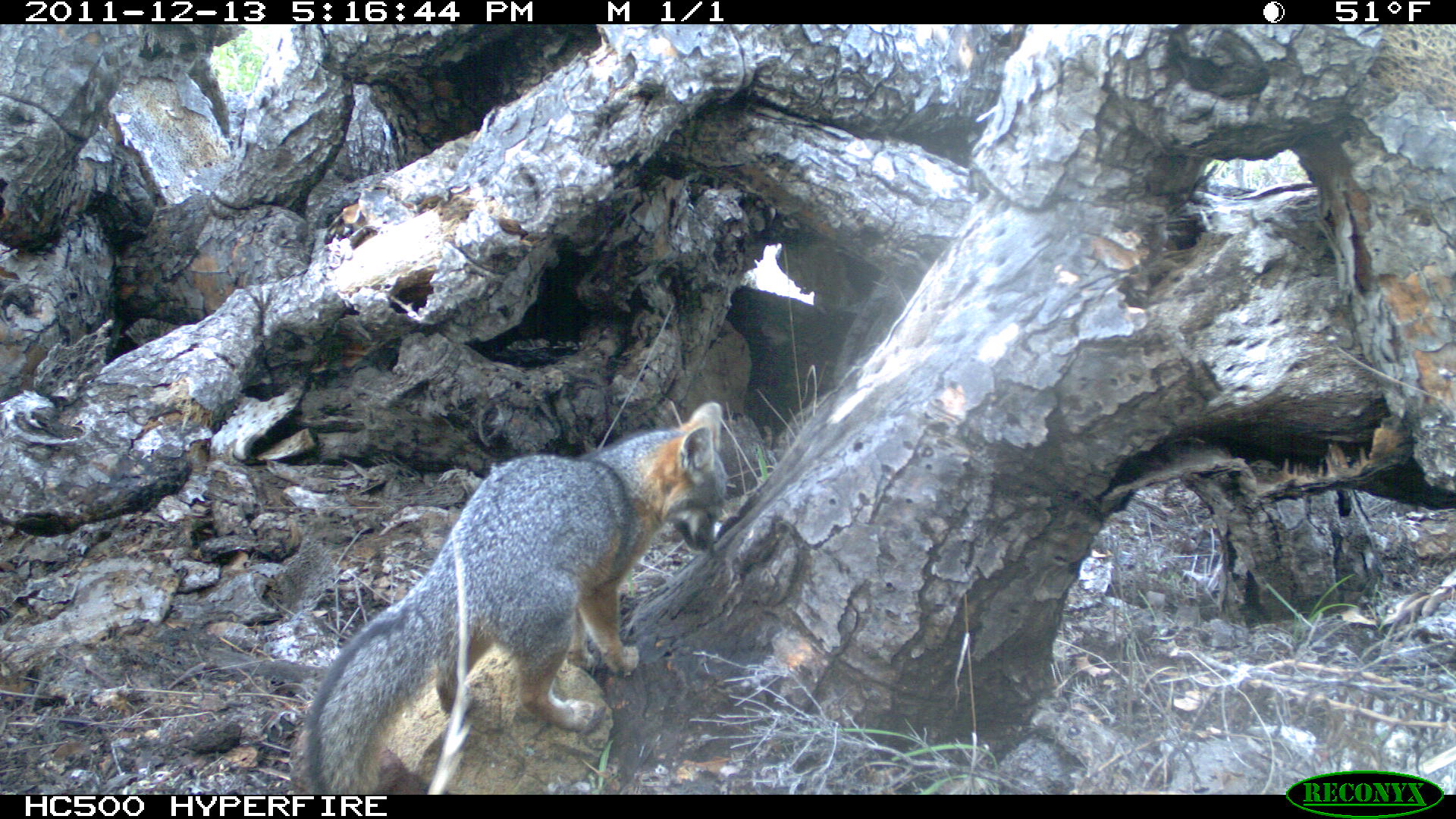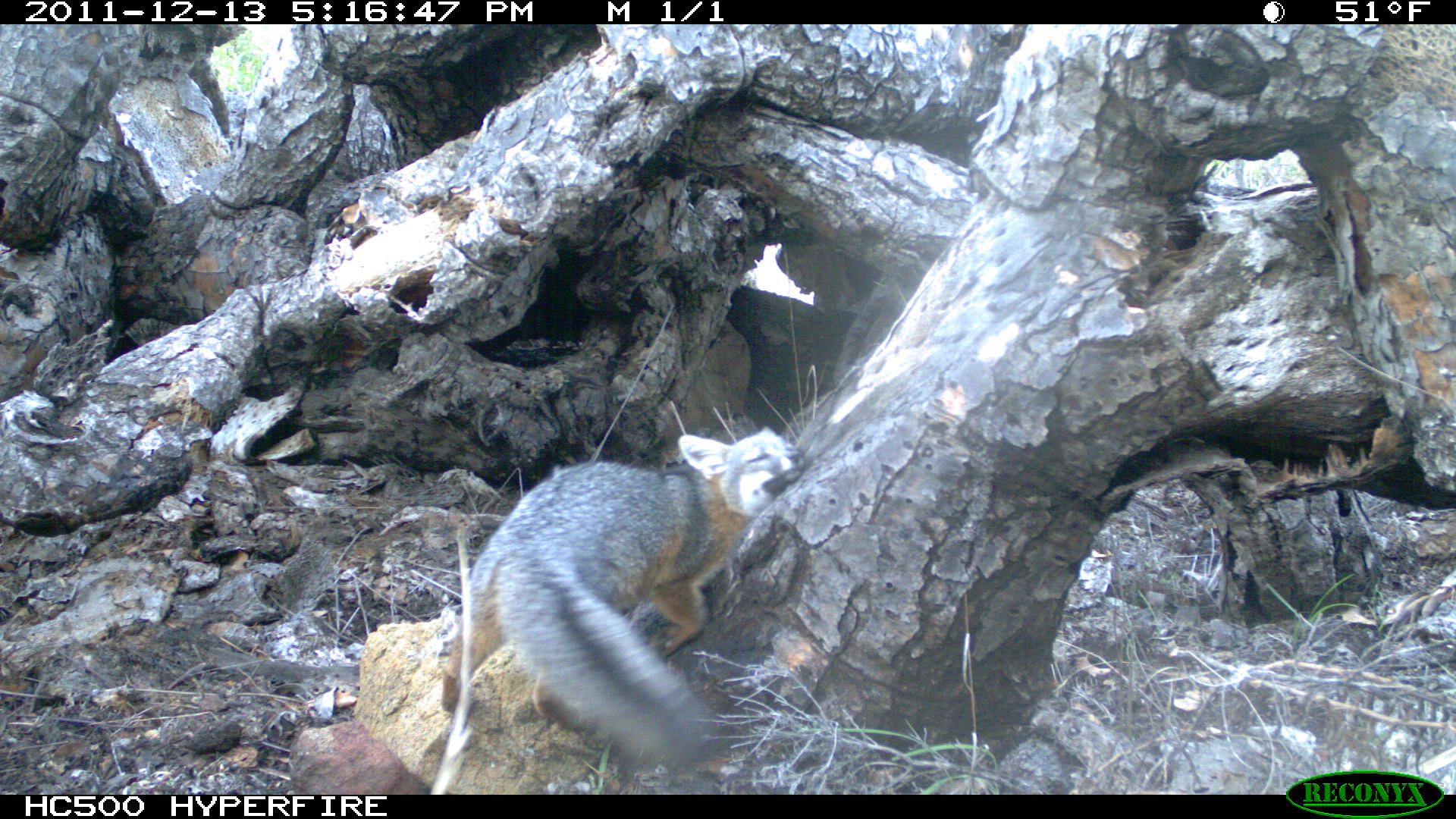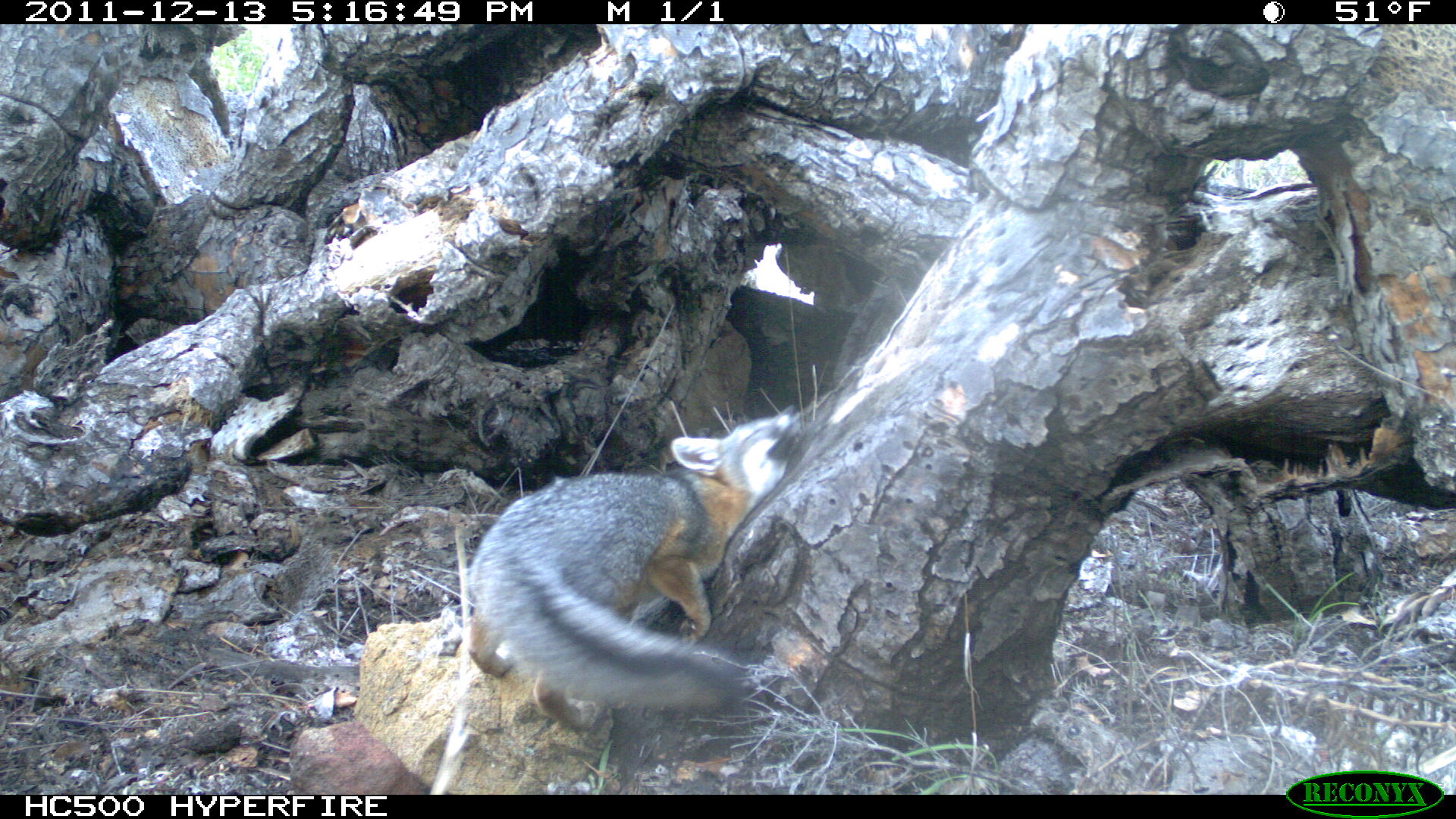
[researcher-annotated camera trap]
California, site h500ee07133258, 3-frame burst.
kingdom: Animalia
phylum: Chordata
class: Mammalia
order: Carnivora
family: Canidae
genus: Urocyon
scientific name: Urocyon littoralis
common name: island fox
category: fox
Fox (island fox) (Urocyon littoralis).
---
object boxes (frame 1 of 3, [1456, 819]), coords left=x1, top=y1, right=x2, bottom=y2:
fox: left=301, top=400, right=728, bottom=792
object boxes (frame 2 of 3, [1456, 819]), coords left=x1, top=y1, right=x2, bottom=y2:
fox: left=441, top=426, right=805, bottom=763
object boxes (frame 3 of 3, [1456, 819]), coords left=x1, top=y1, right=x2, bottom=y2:
fox: left=466, top=405, right=802, bottom=731